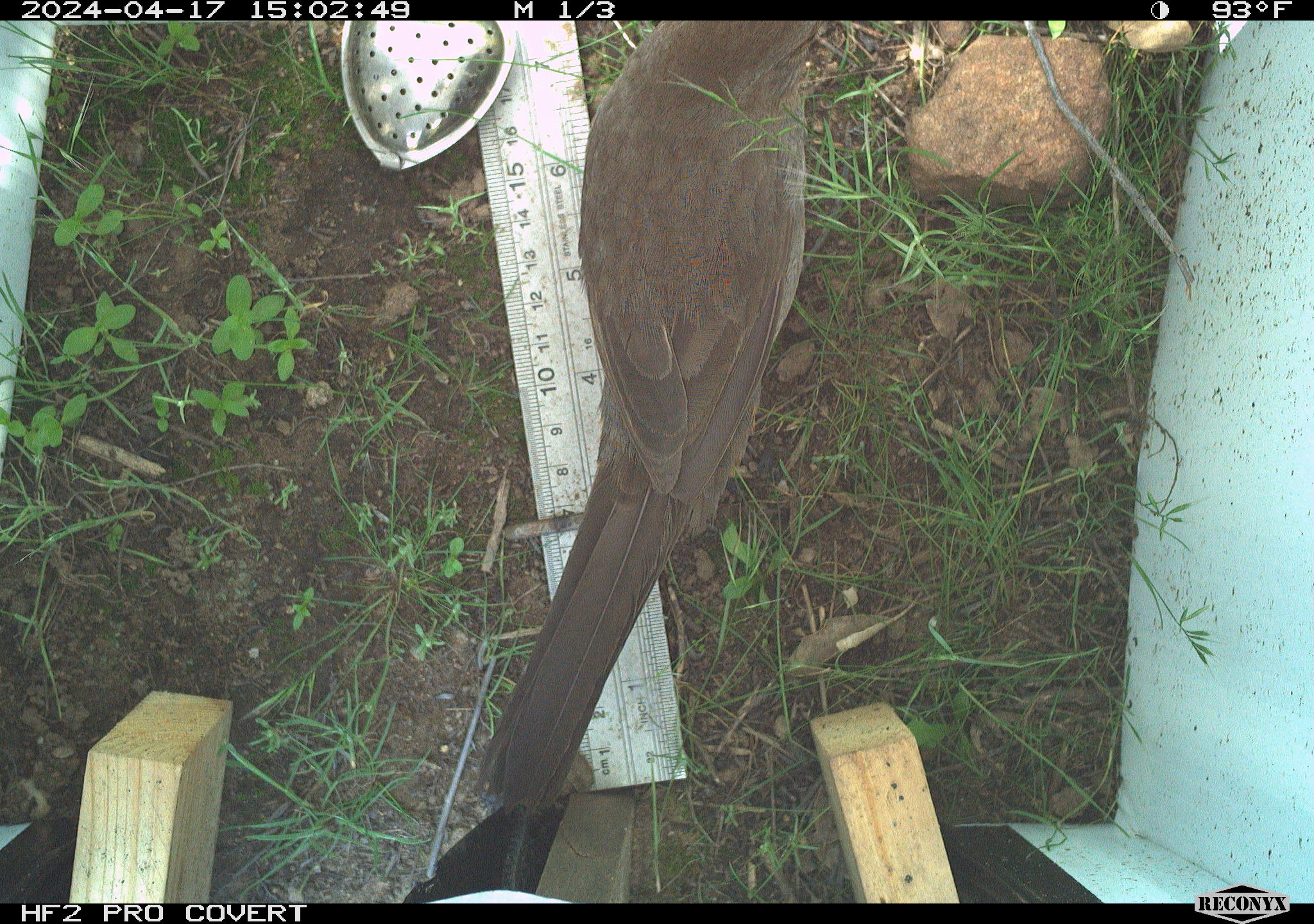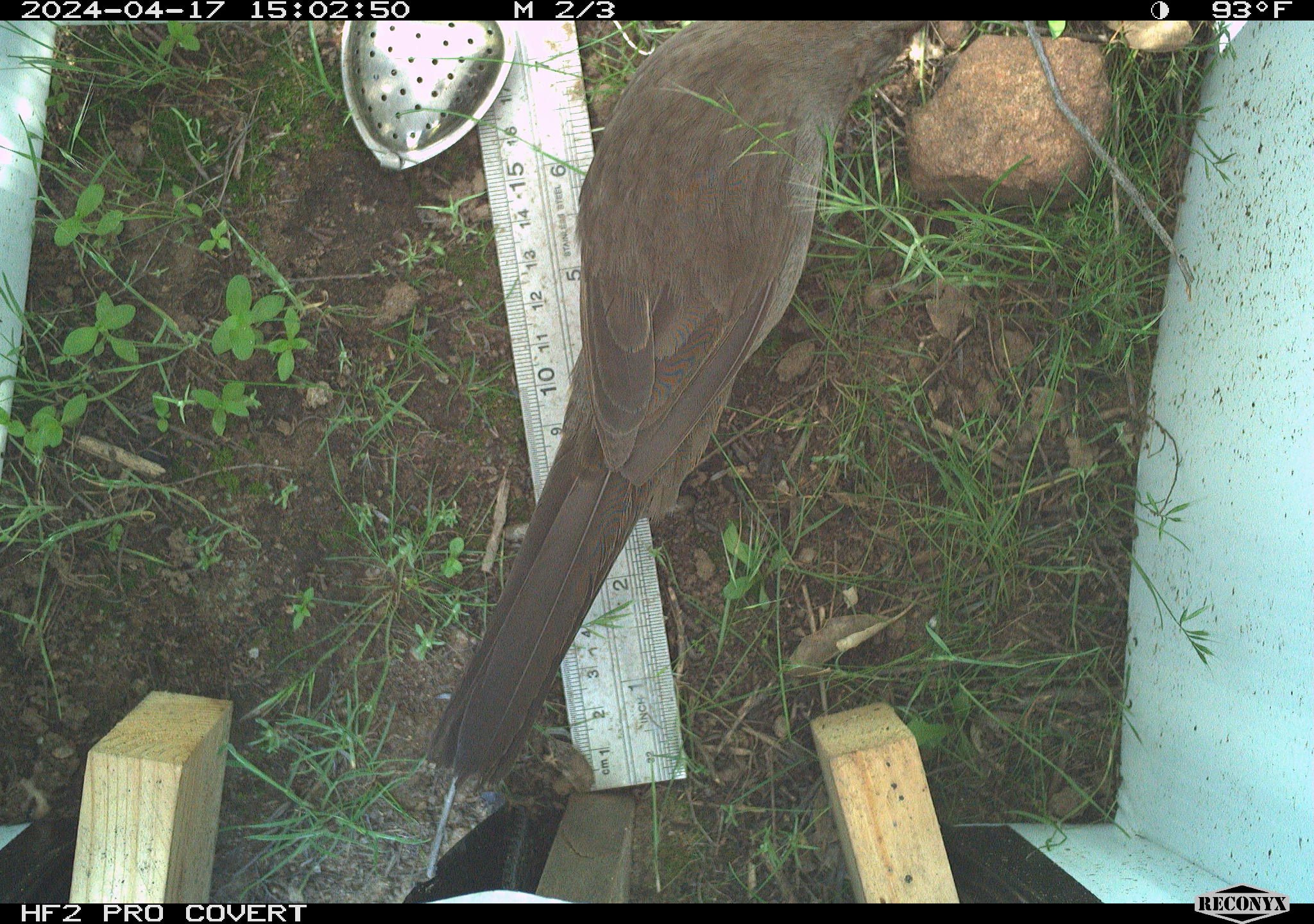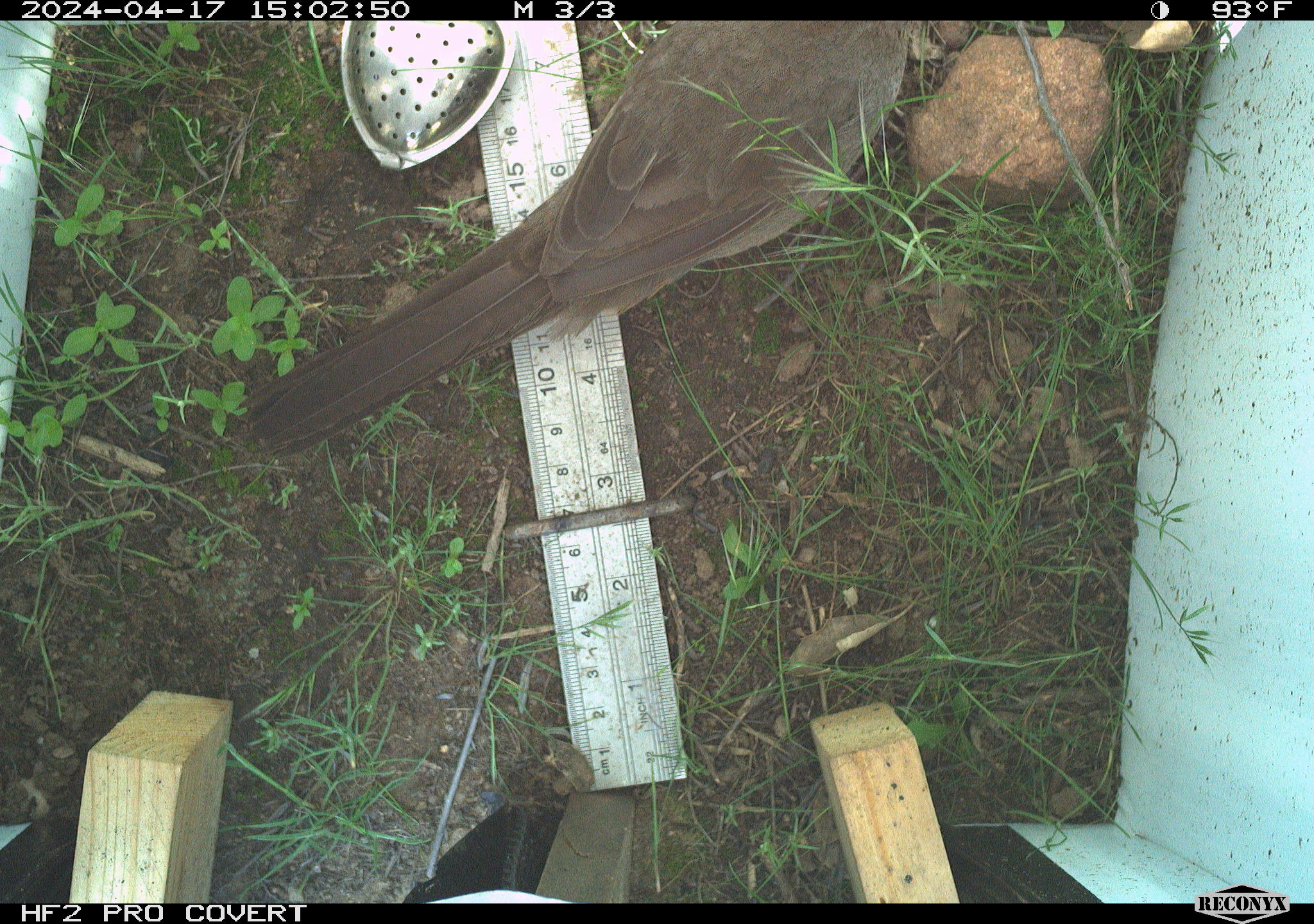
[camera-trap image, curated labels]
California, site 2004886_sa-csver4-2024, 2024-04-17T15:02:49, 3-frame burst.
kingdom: Animalia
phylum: Chordata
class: Aves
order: Passeriformes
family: Passerellidae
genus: Melozone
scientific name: Melozone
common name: ground sparrows and brown towhees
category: melozone species